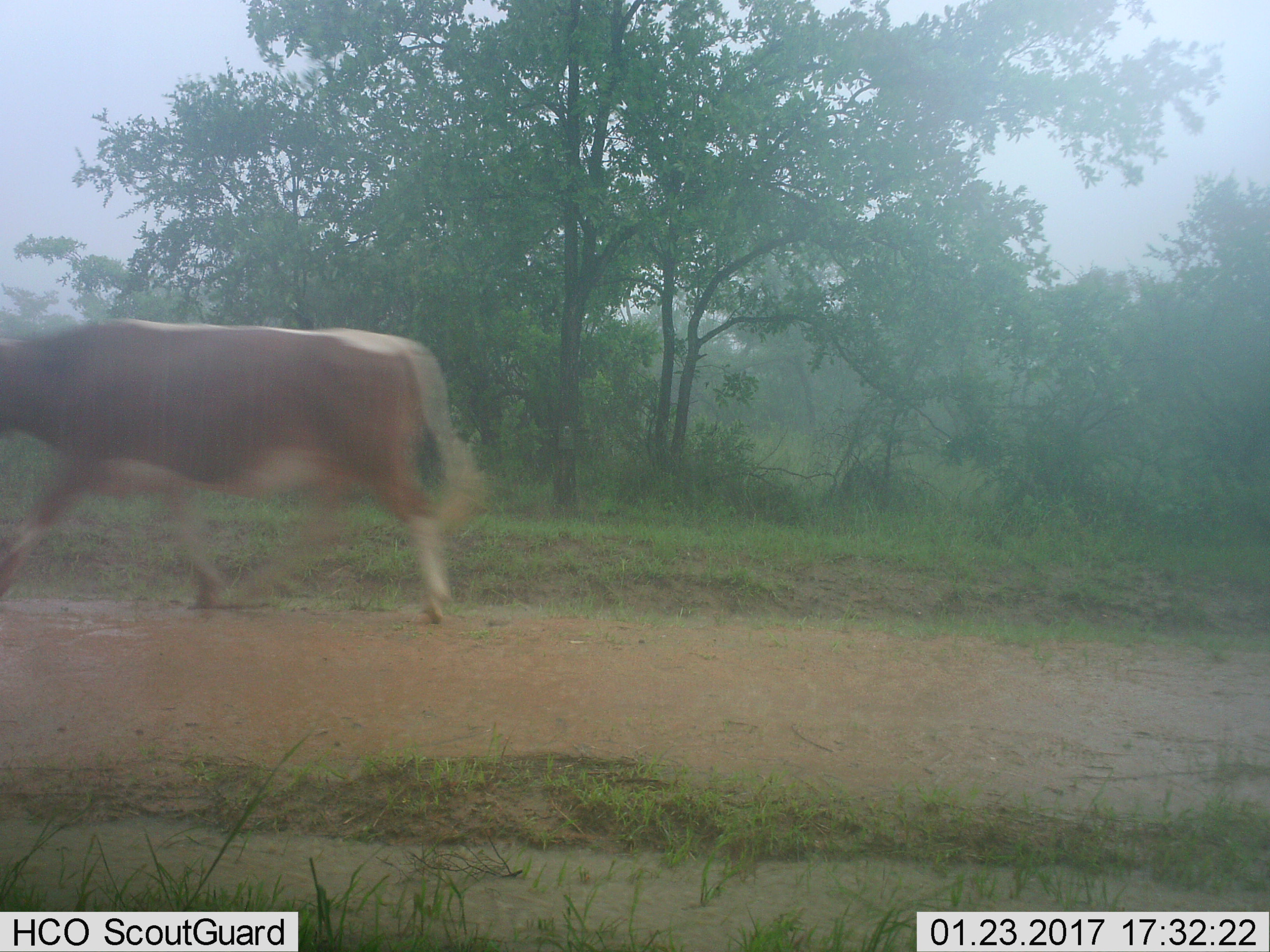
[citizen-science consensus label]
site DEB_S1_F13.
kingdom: Animalia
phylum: Chordata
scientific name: Vertebrata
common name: domestic animal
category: domesticanimal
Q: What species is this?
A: Domesticanimal (domestic animal) (Vertebrata).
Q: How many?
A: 1.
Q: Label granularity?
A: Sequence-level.